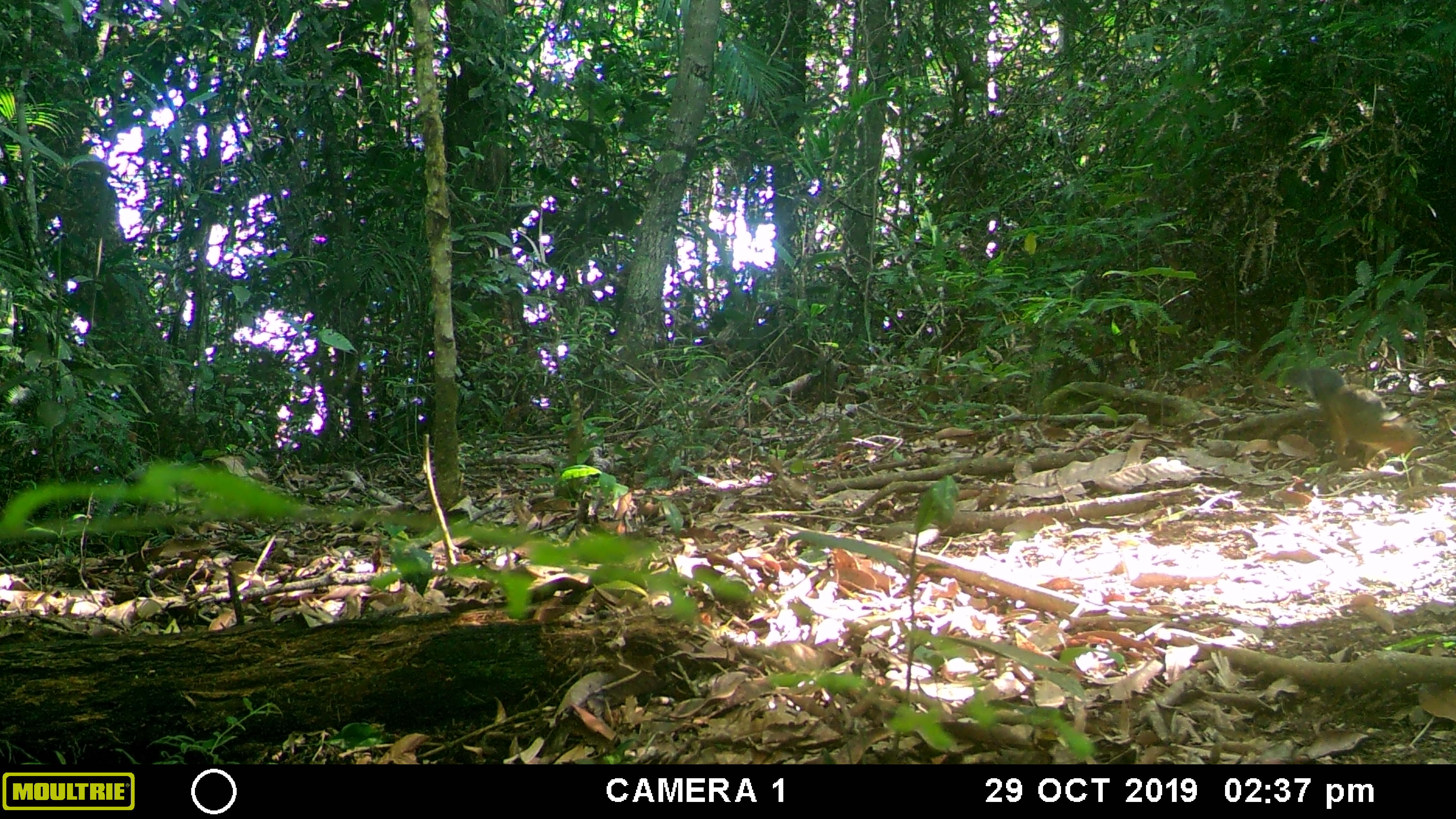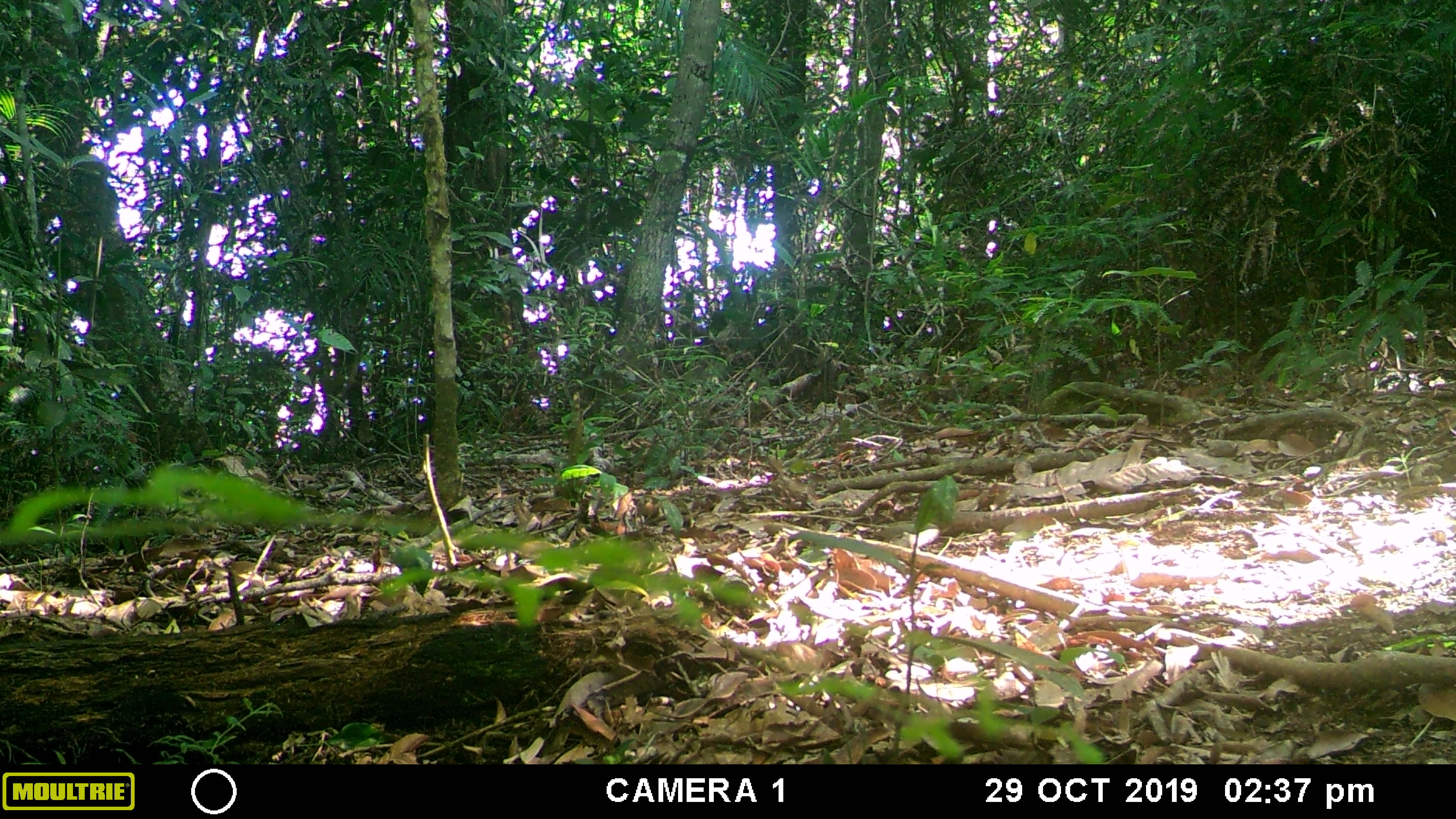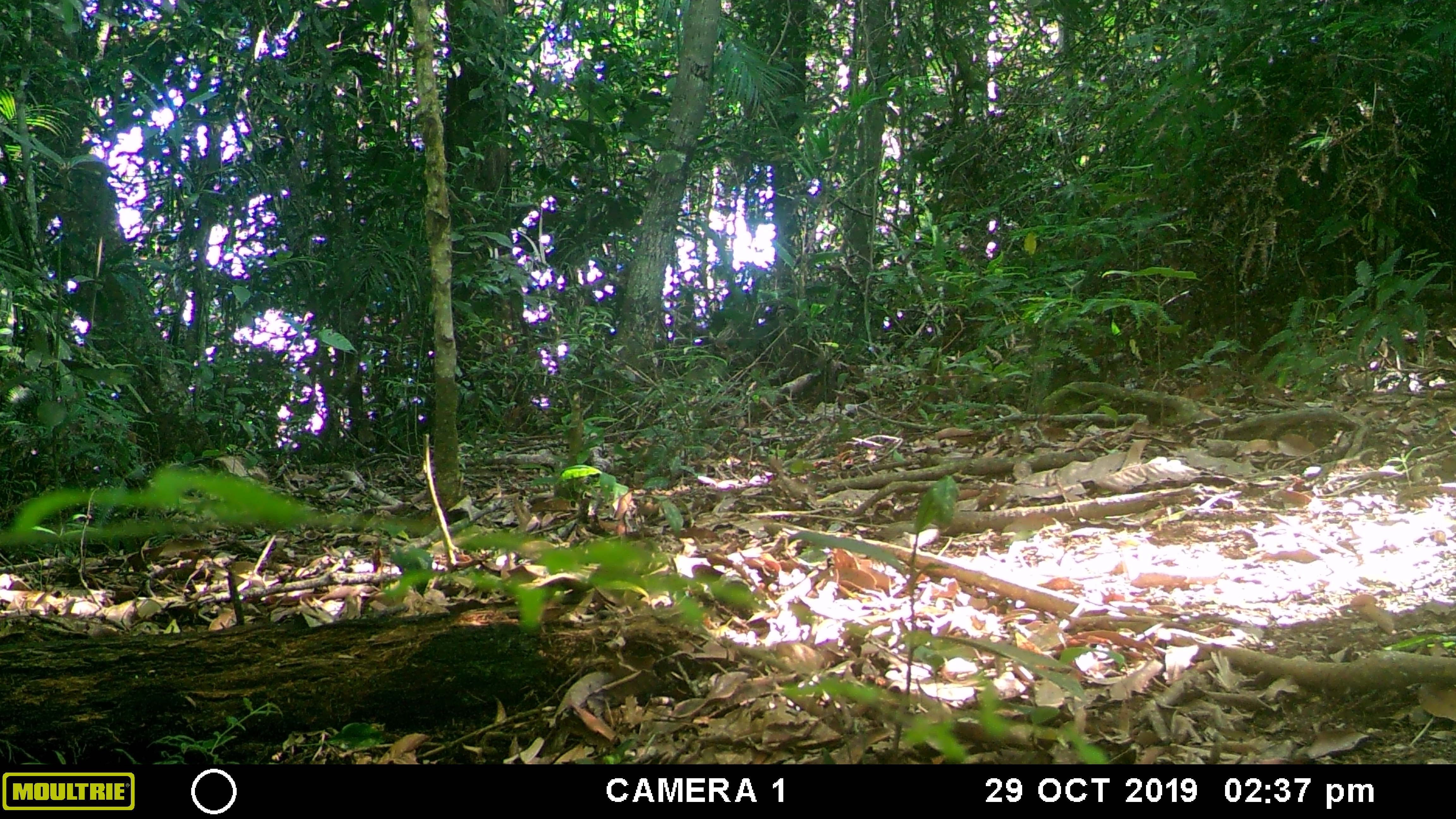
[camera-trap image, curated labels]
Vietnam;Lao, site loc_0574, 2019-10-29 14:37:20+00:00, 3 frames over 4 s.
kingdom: Animalia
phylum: Chordata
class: Mammalia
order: Rodentia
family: Sciuridae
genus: Dremomys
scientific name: Dremomys rufigenis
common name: red-cheeked squirrel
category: red cheeked squirrel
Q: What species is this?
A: Red cheeked squirrel (red-cheeked squirrel) (Dremomys rufigenis).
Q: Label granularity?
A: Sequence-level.